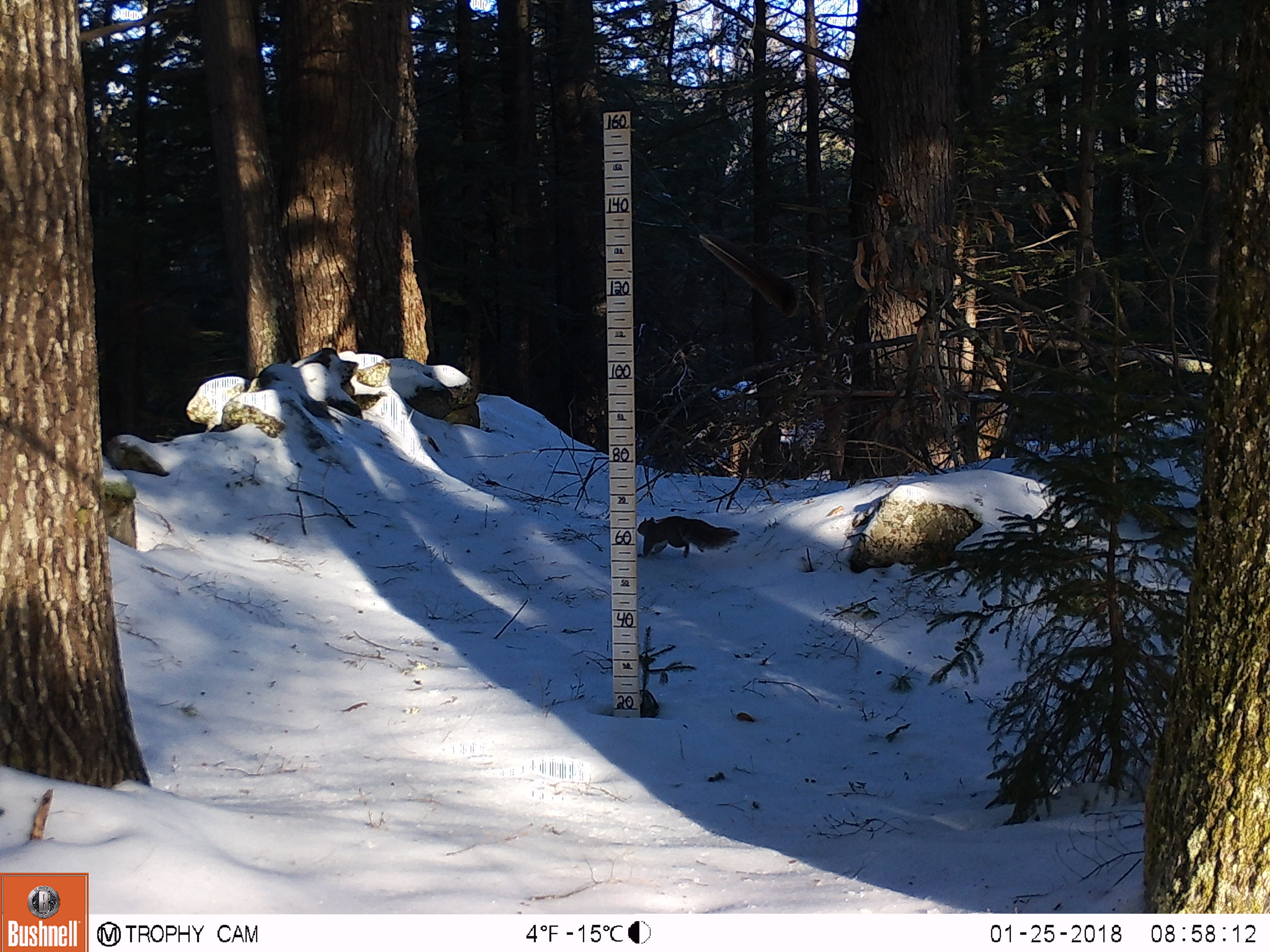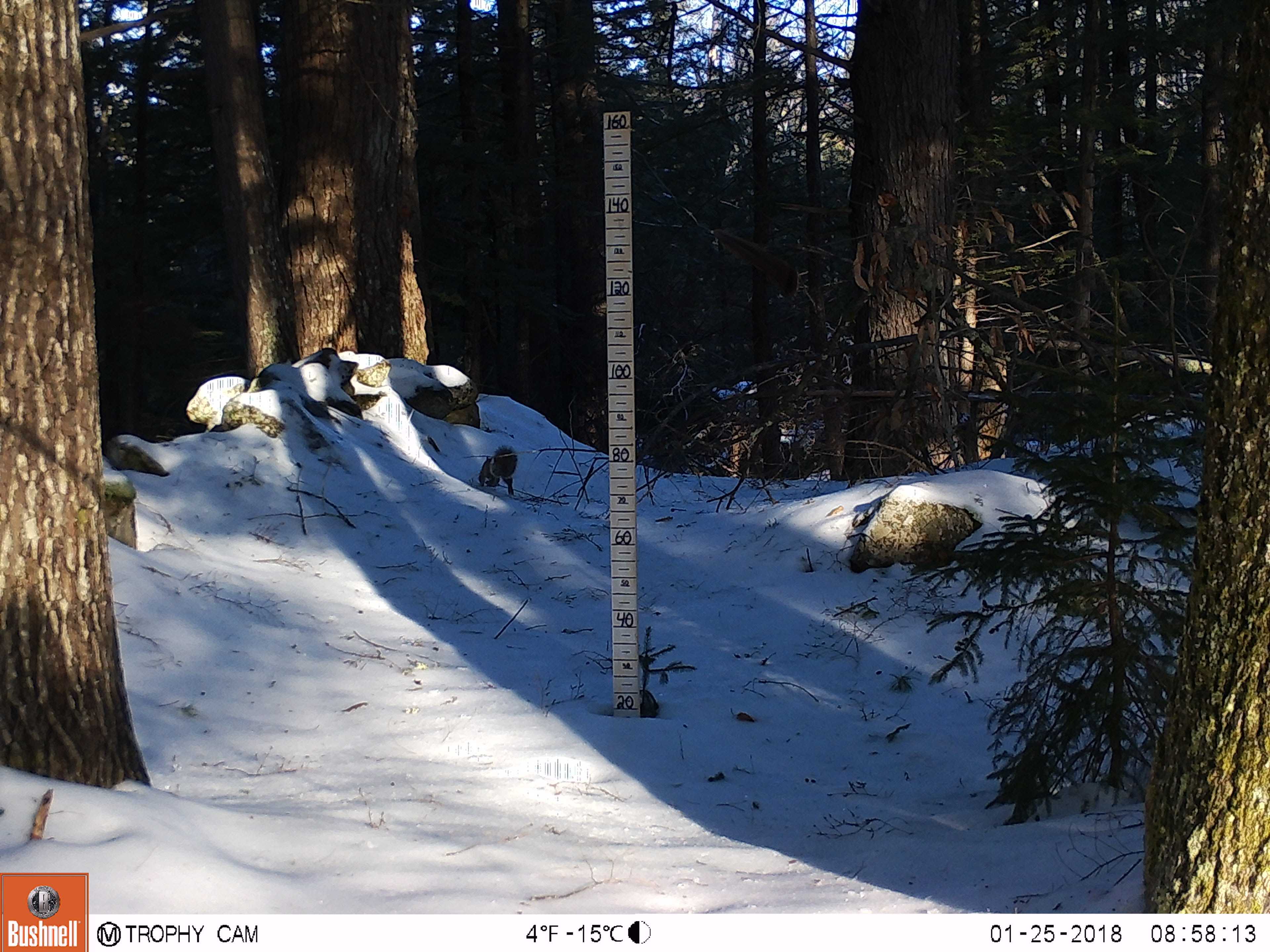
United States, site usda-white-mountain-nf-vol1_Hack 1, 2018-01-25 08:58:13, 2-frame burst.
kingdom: Animalia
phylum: Chordata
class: Mammalia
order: Rodentia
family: Sciuridae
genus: Sciurus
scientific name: Sciurus carolinensis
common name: gray squirrel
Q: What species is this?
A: Gray squirrel (Sciurus carolinensis).